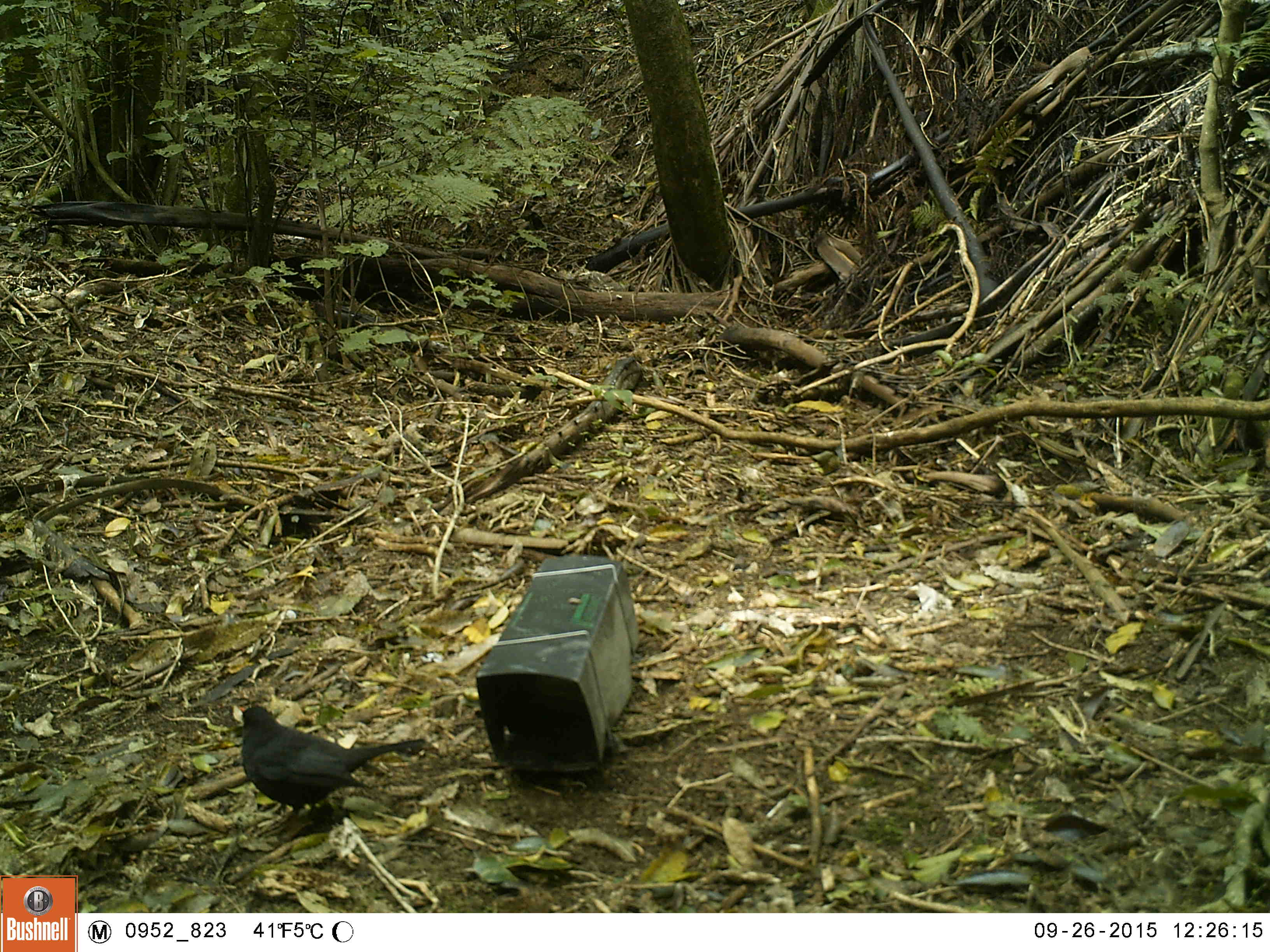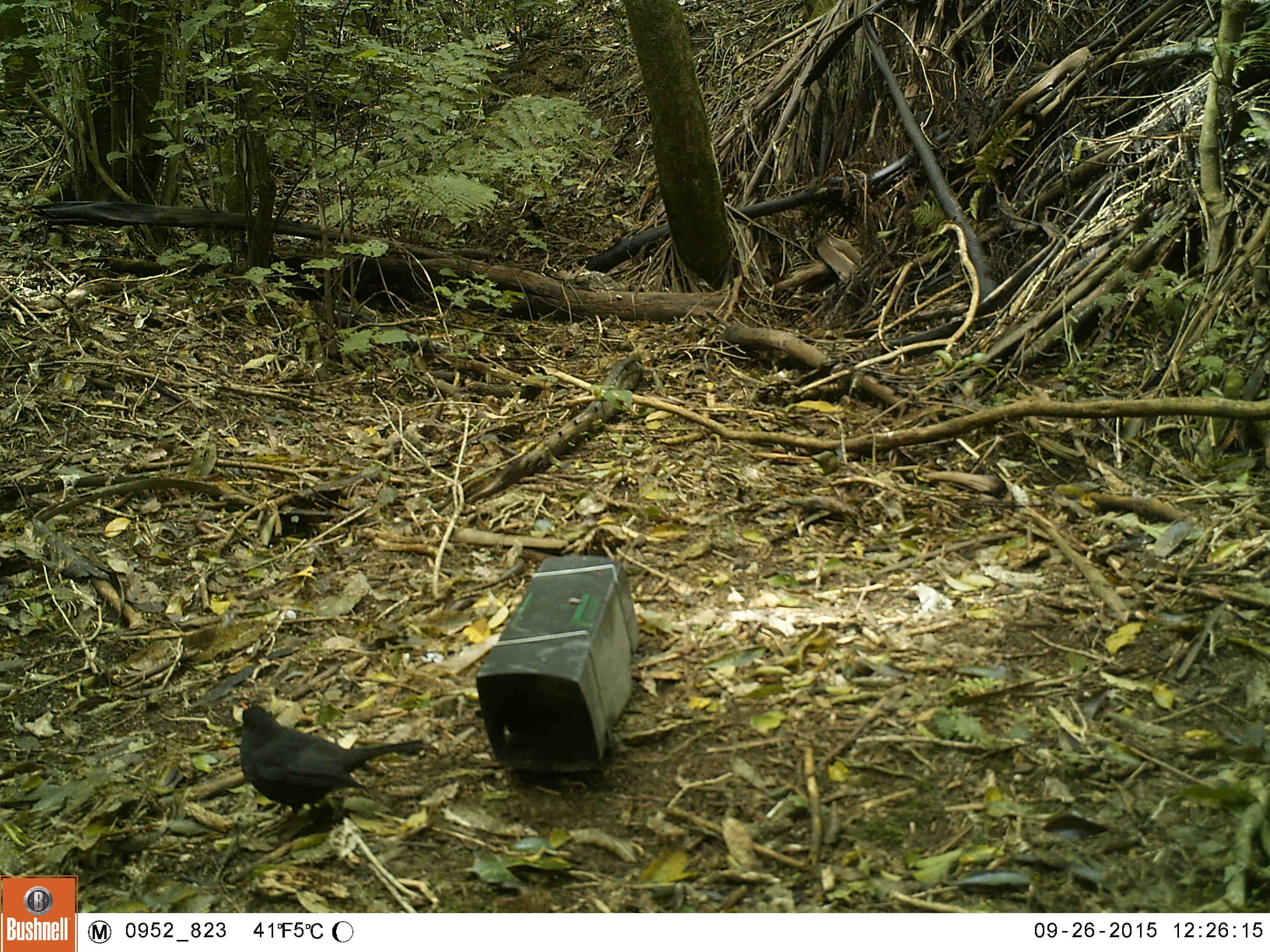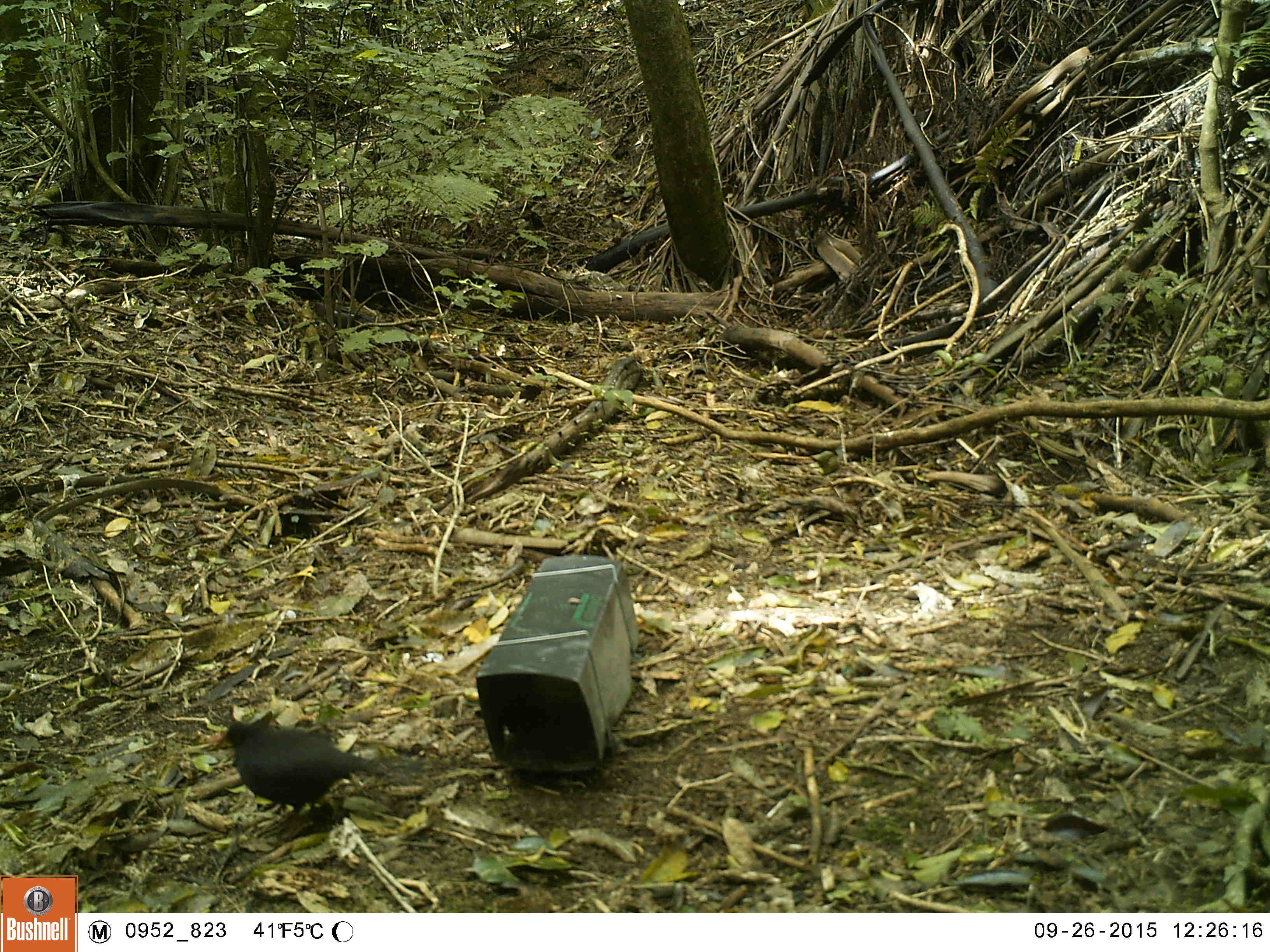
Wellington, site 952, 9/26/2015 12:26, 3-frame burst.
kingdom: Animalia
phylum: Chordata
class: Aves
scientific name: Aves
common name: bird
Bird (Aves).